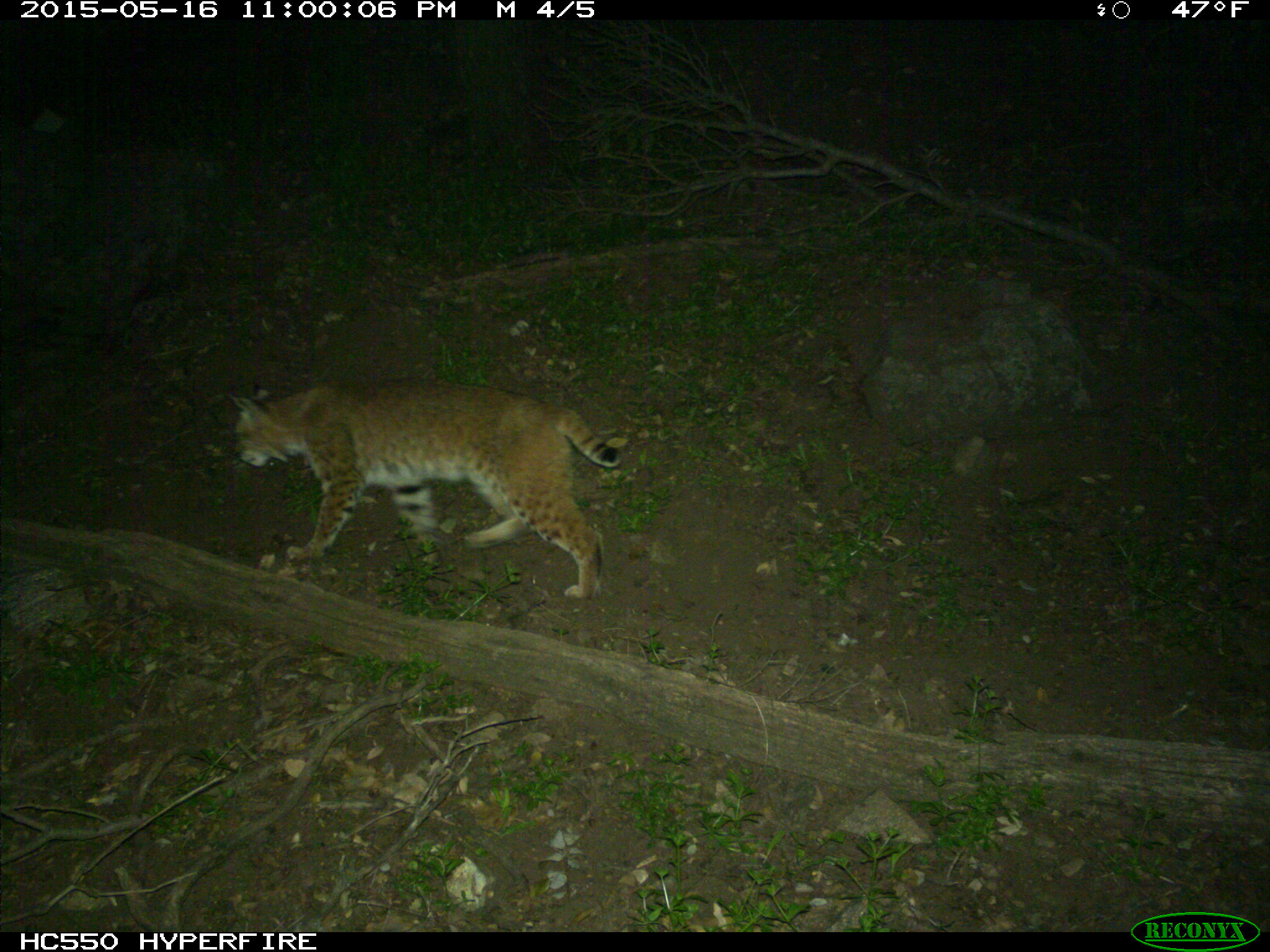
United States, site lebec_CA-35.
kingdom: Animalia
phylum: Chordata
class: Mammalia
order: Carnivora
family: Felidae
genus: Lynx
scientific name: Lynx rufus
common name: bobcat